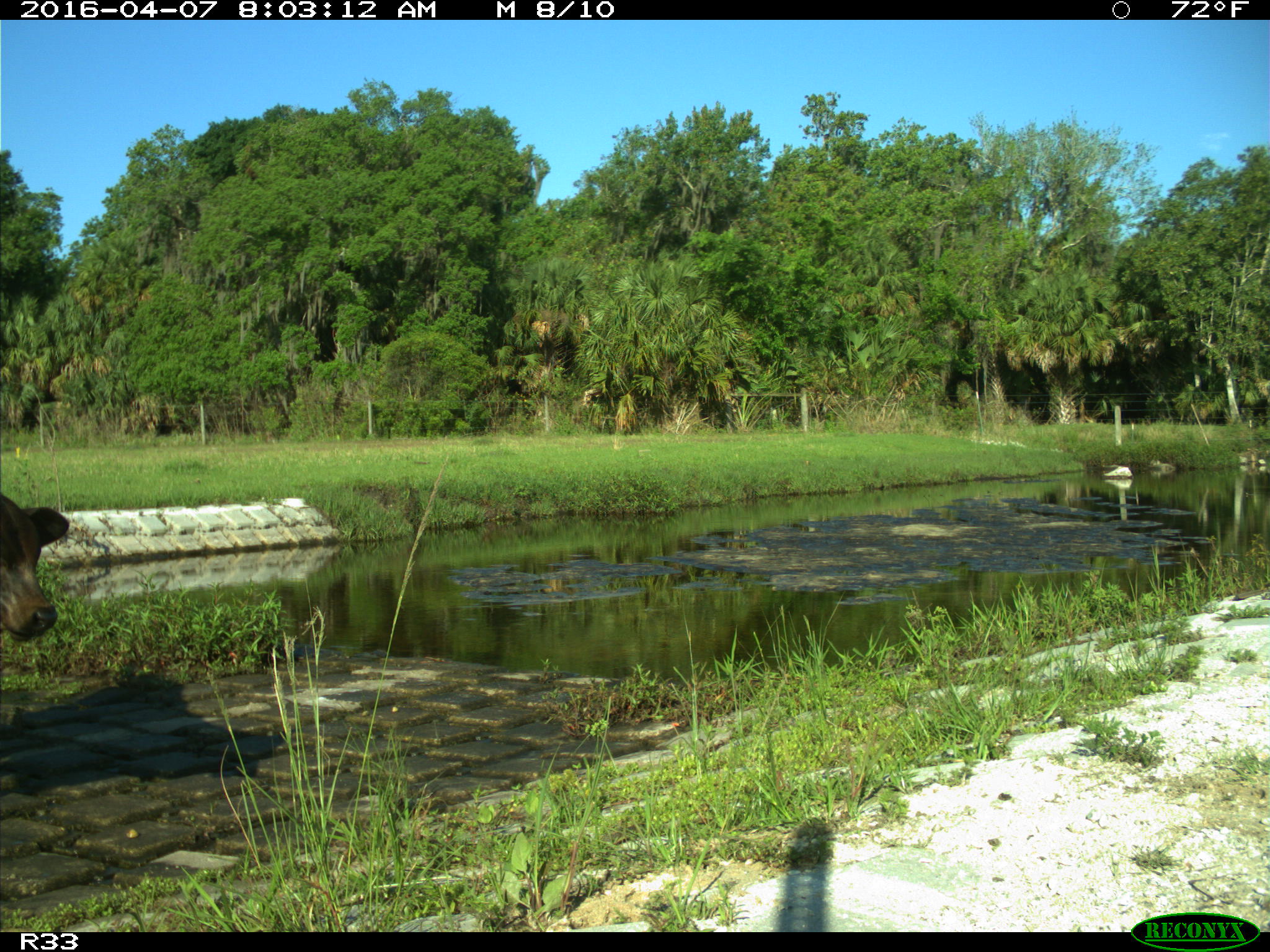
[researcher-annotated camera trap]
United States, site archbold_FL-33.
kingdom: Animalia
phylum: Chordata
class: Mammalia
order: Artiodactyla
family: Bovidae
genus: Bos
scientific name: Bos taurus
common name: domestic cow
Bos taurus (domestic cow).